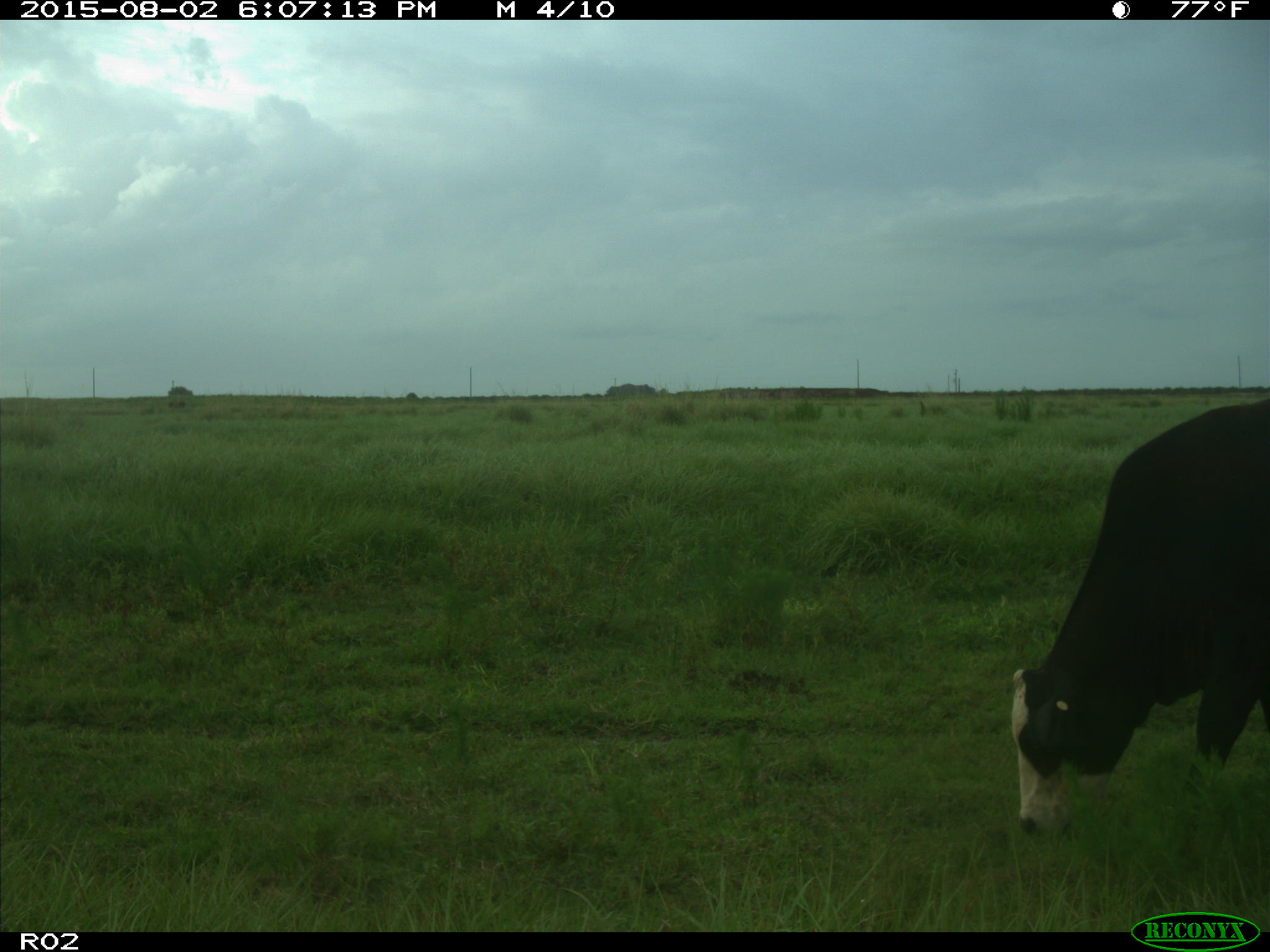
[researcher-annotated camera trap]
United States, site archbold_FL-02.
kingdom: Animalia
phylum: Chordata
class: Mammalia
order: Artiodactyla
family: Bovidae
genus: Bos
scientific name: Bos taurus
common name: domestic cow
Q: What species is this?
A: Bos taurus (domestic cow).